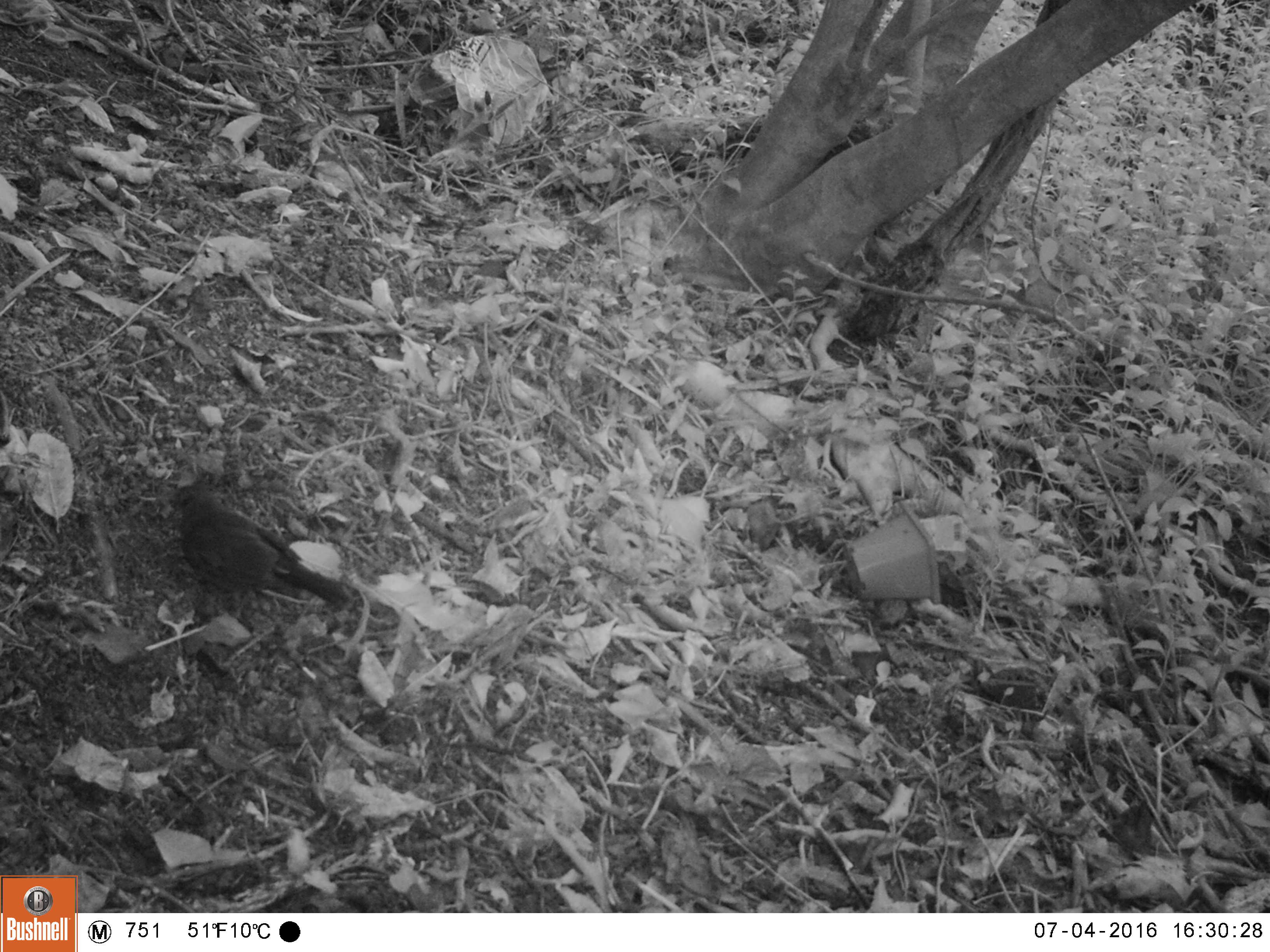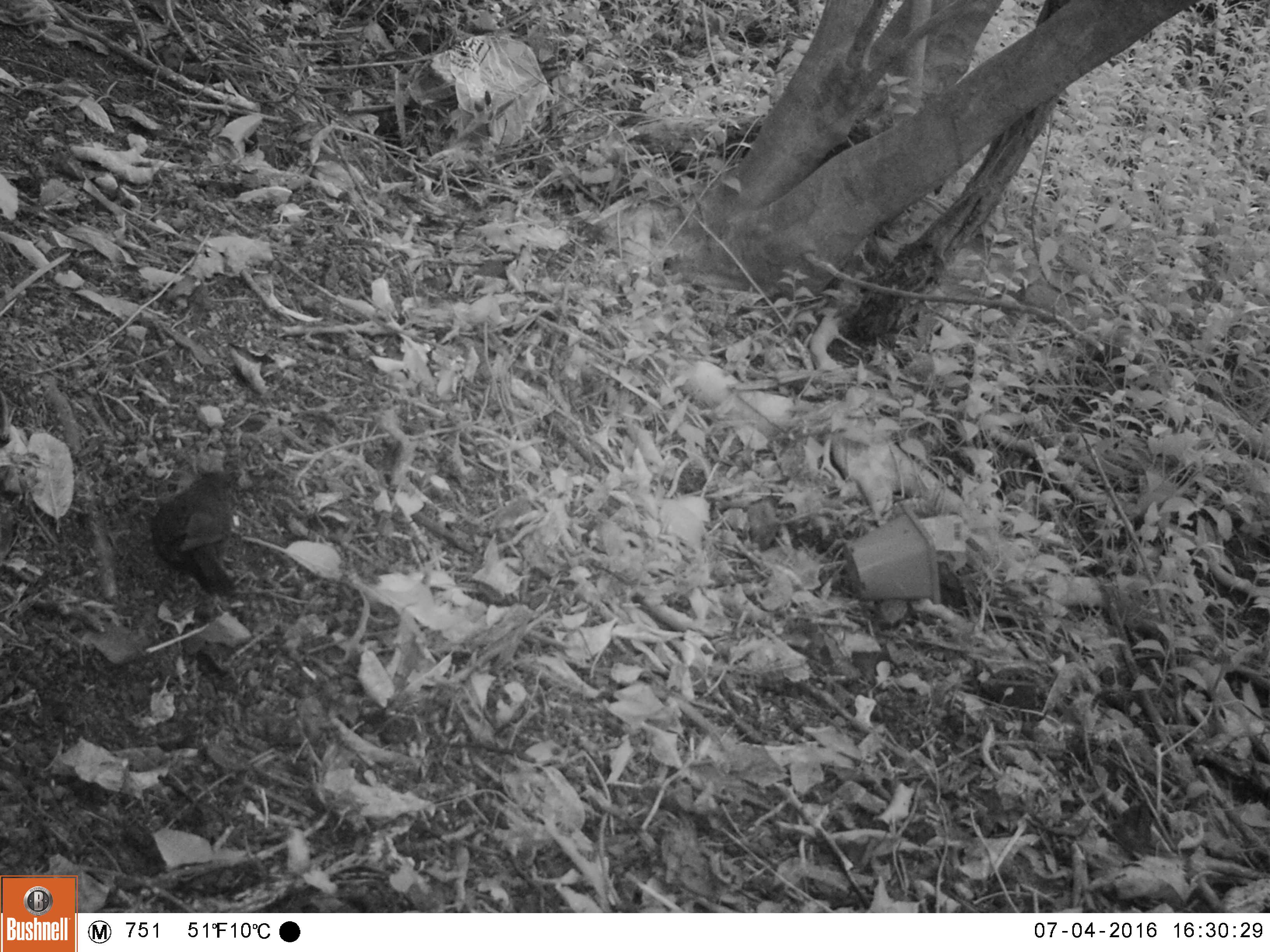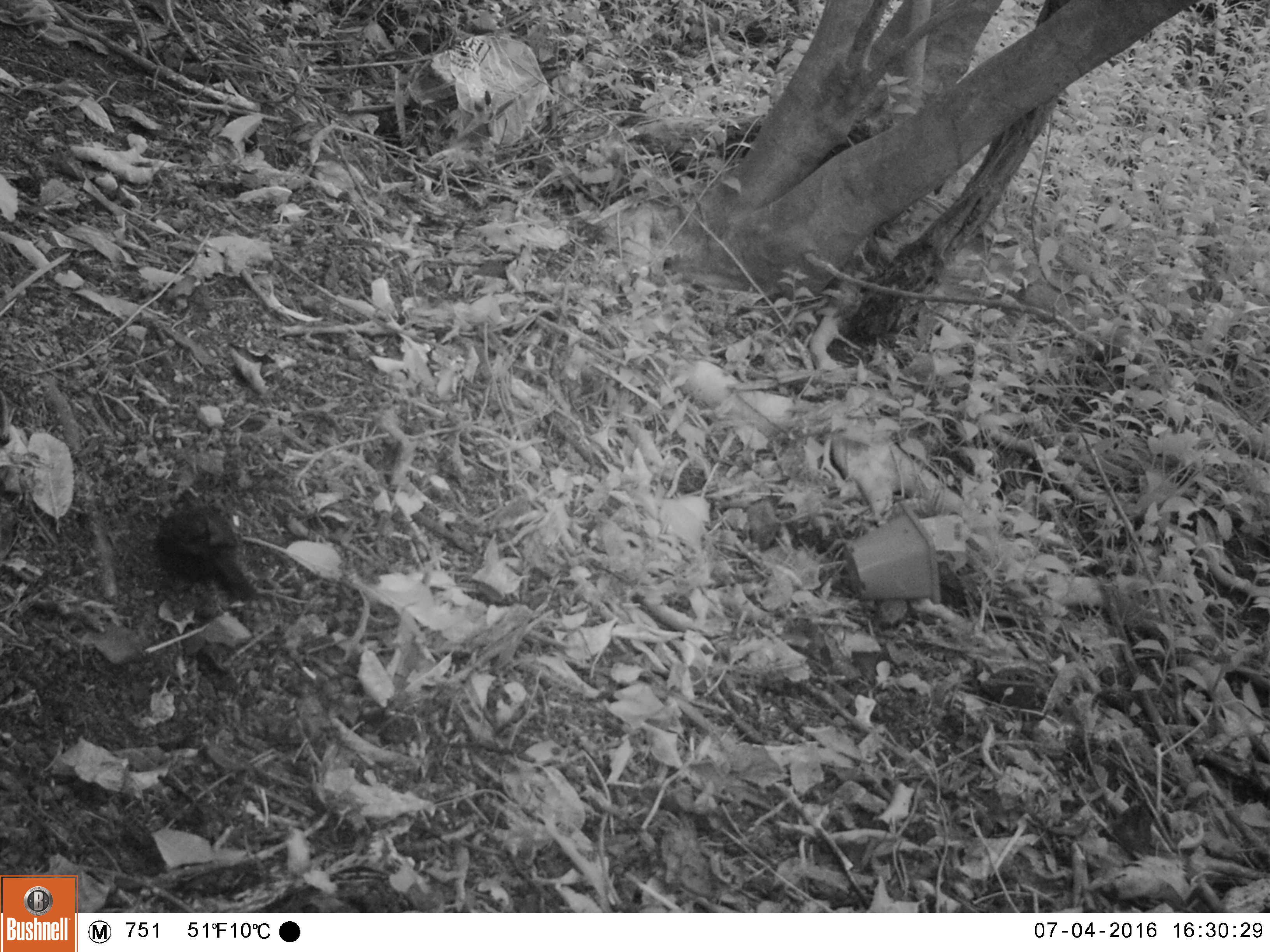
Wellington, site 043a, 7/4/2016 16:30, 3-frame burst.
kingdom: Animalia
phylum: Chordata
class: Aves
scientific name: Aves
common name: bird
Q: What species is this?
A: Bird (Aves).